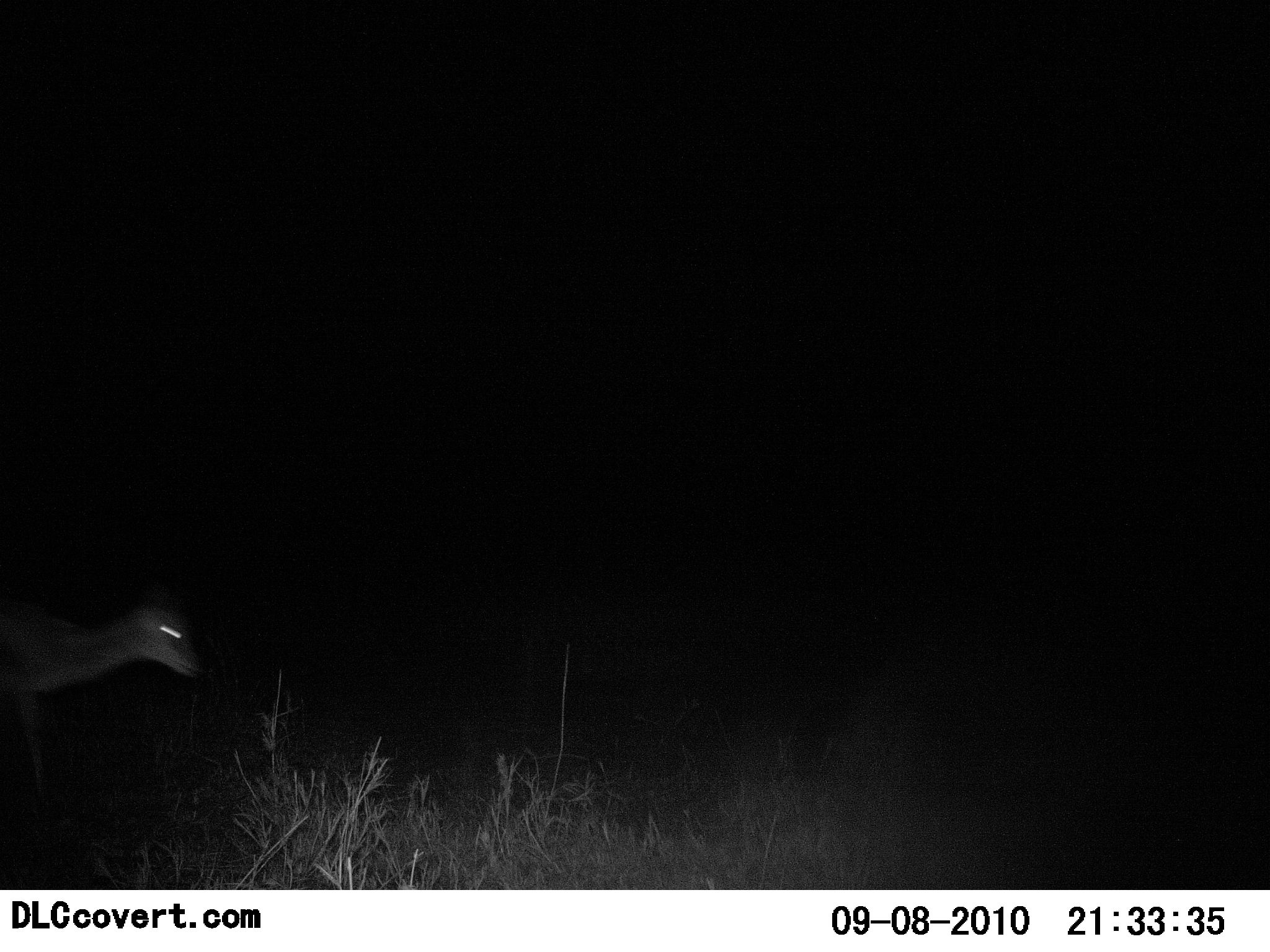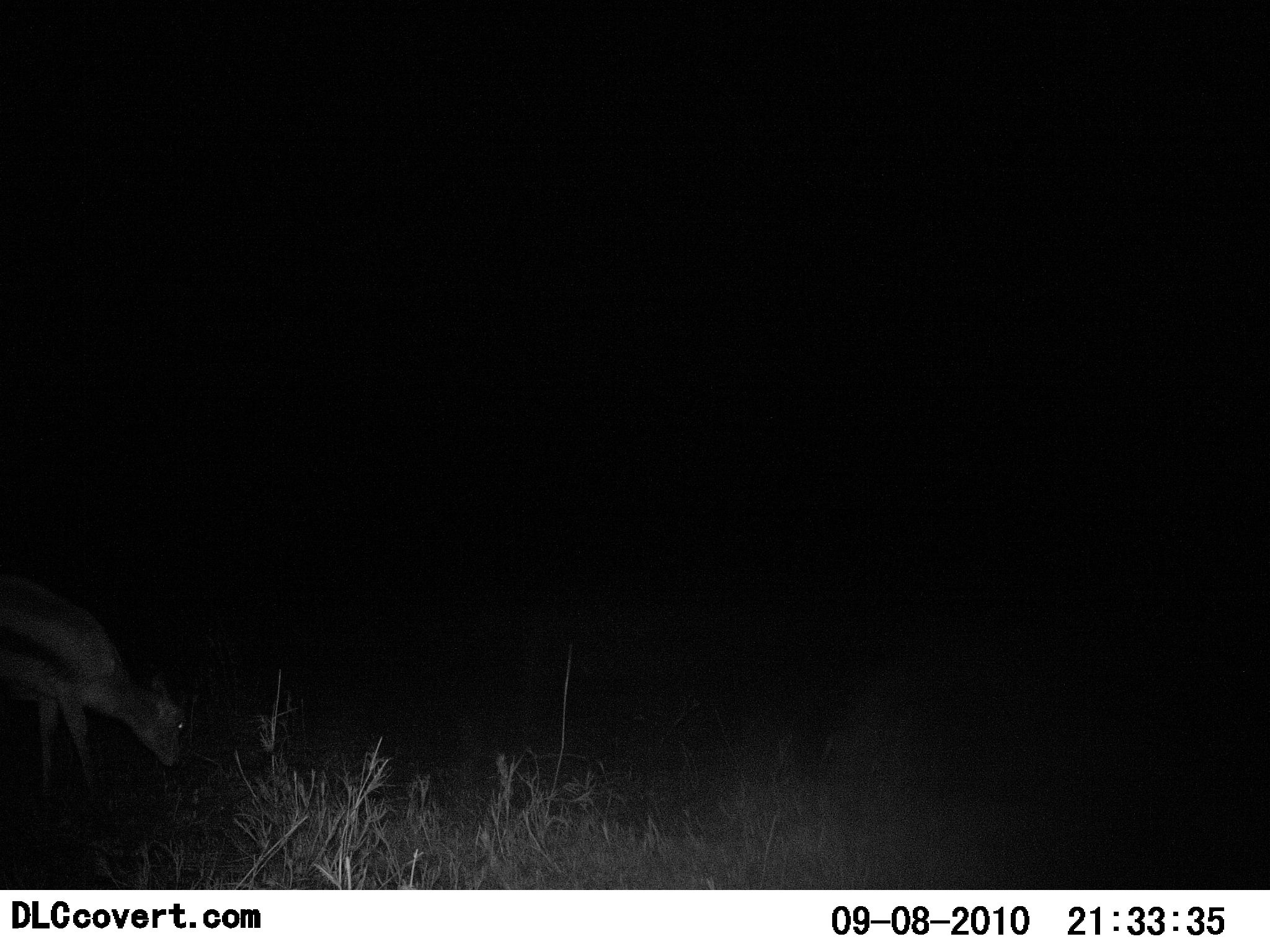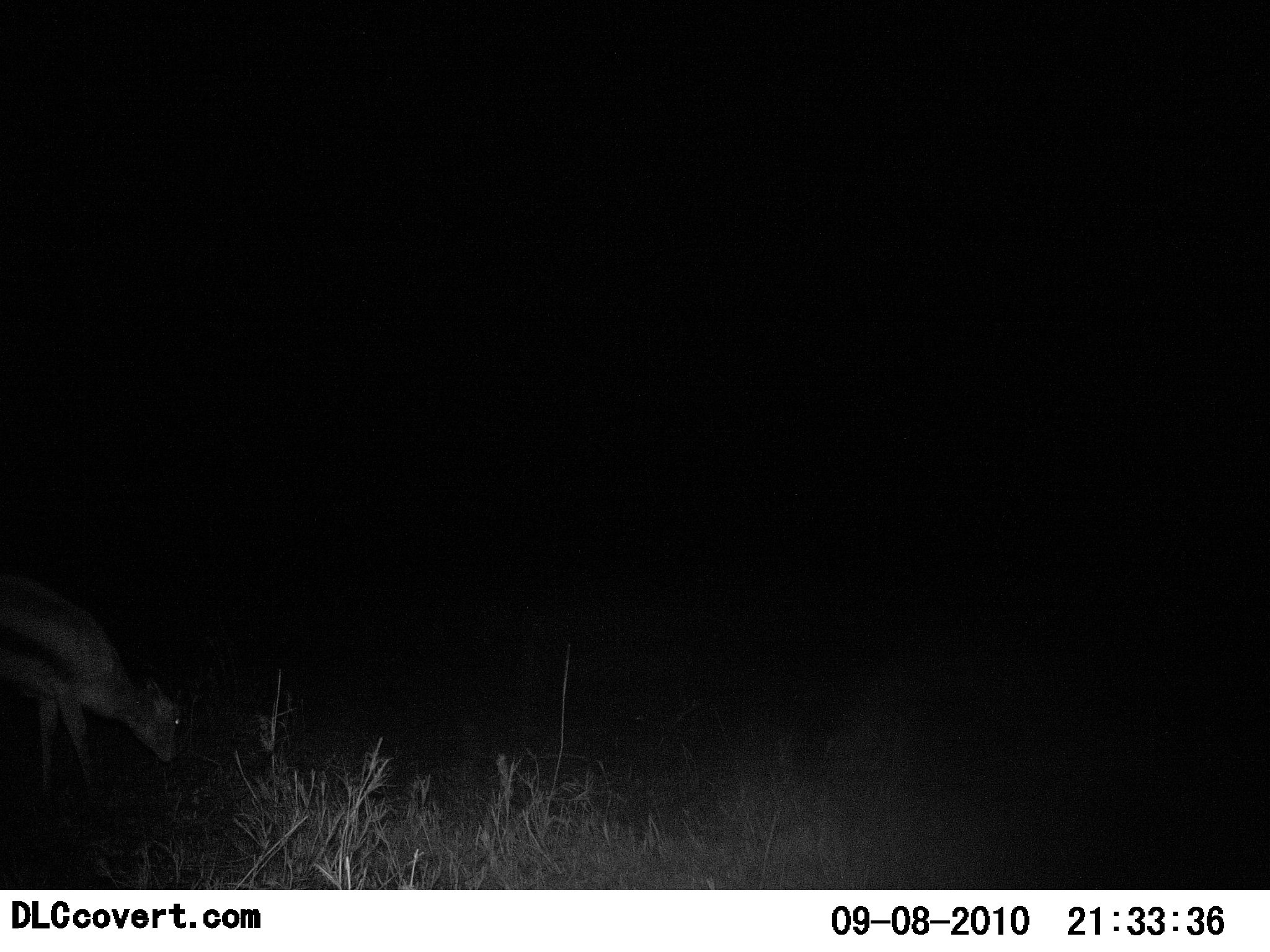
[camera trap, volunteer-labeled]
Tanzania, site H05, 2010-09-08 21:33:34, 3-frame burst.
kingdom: Animalia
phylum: Chordata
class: Mammalia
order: Artiodactyla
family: Bovidae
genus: Eudorcas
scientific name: Eudorcas thomsonii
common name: thomson's gazelle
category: gazellethomsons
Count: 1.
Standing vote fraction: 18%.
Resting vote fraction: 0%.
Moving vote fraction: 9%.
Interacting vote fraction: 0%.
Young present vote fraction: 0%.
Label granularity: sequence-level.